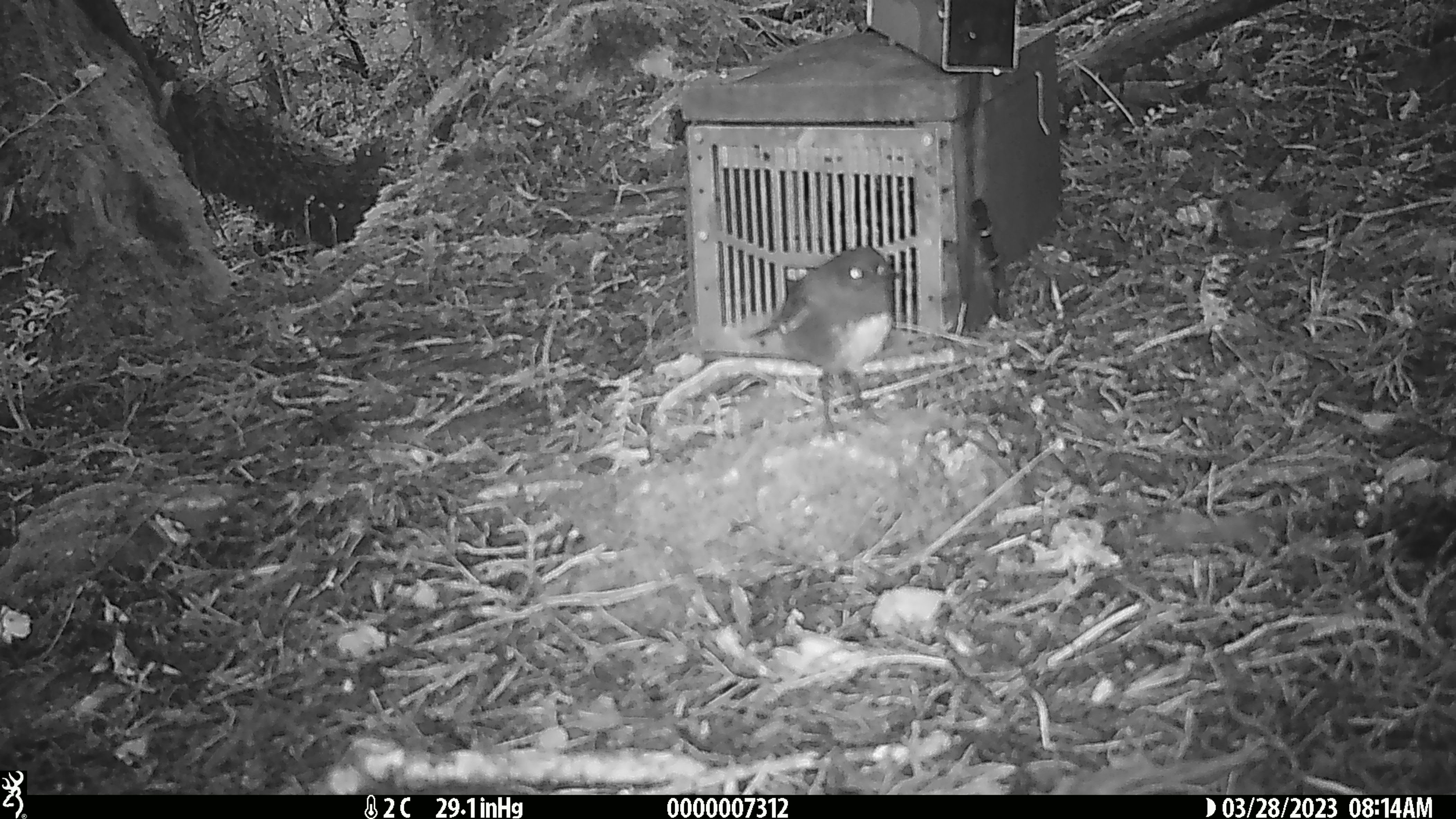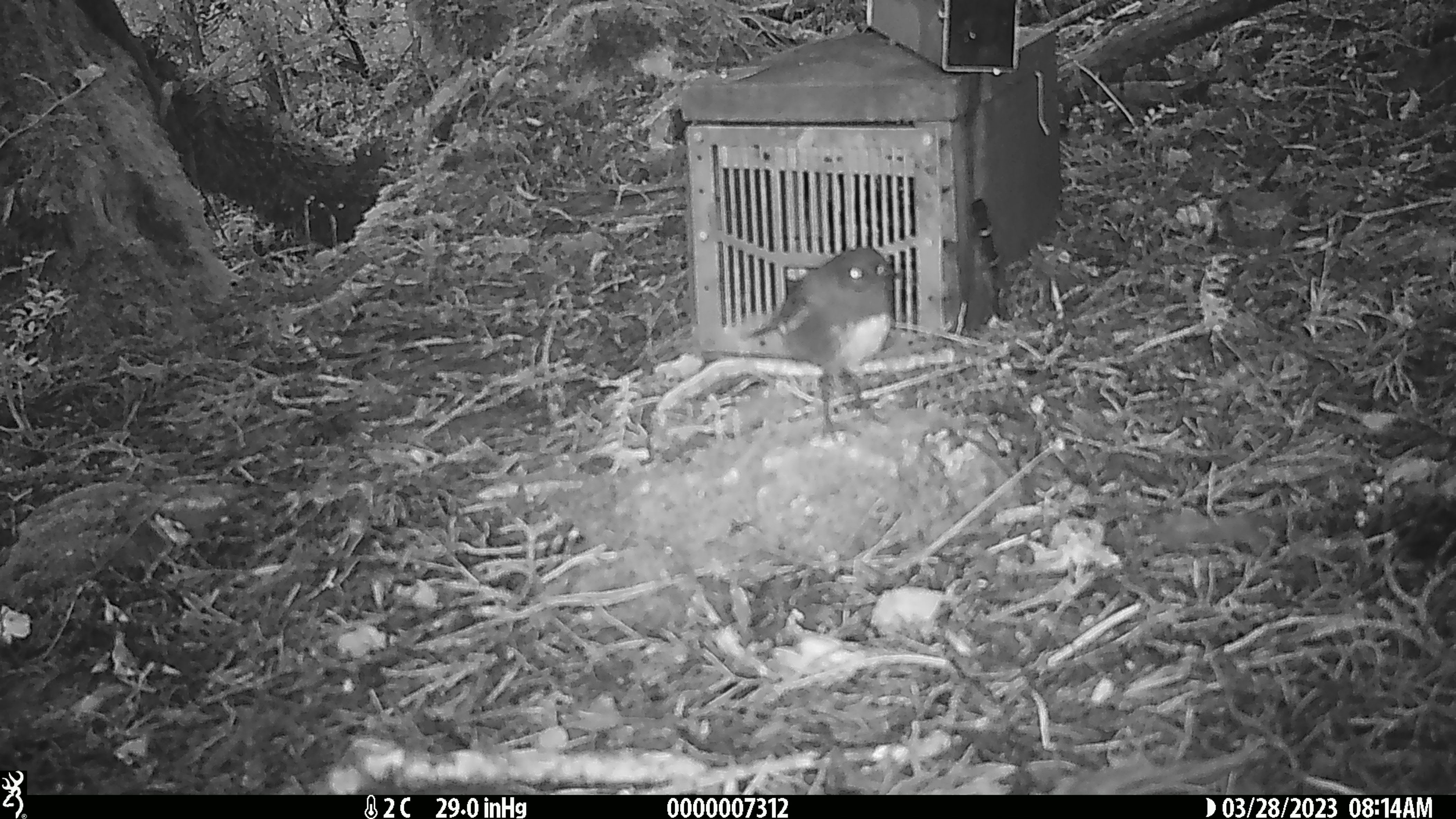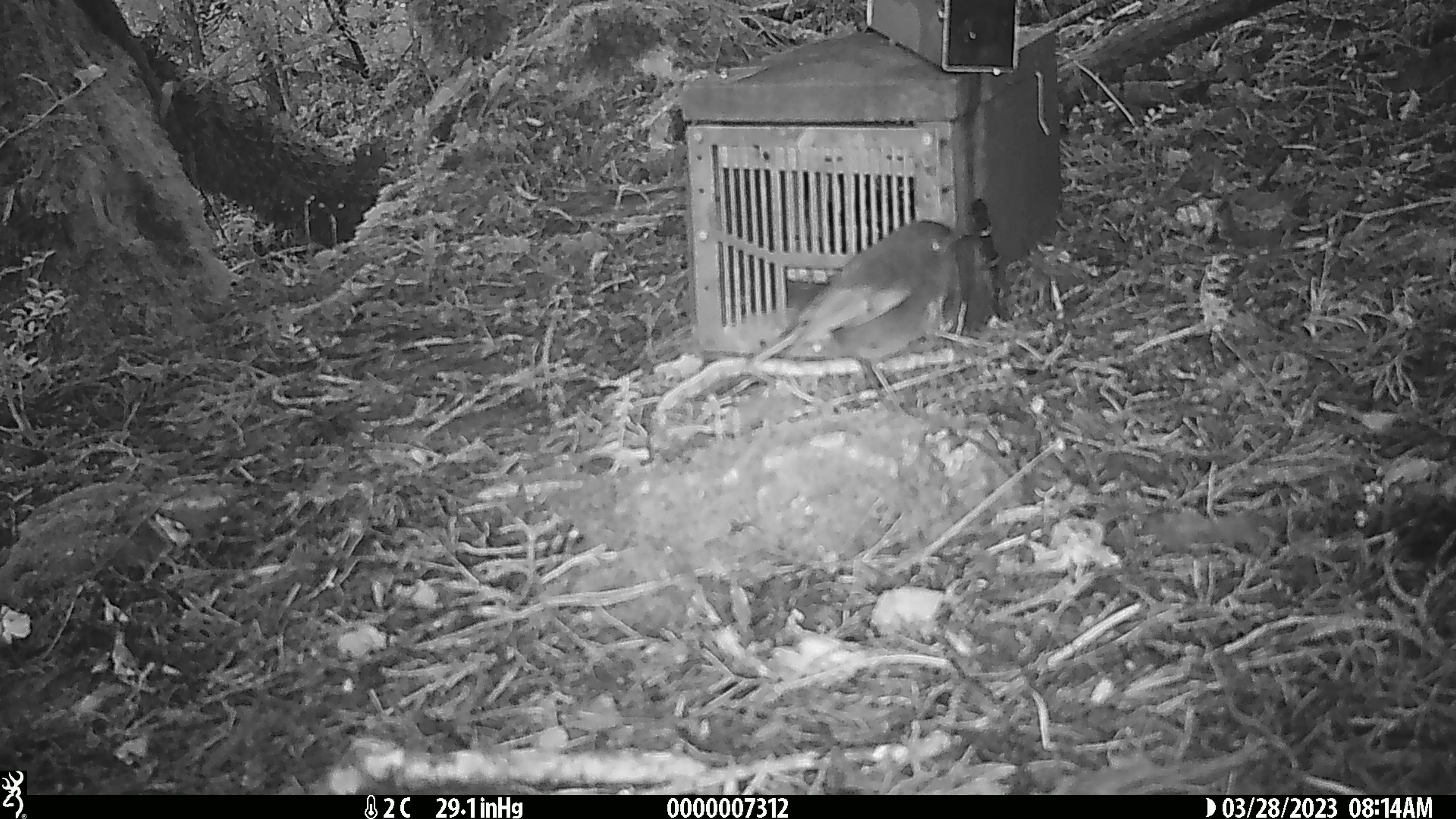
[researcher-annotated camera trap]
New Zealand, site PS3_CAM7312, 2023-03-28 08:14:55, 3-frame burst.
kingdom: Animalia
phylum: Chordata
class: Aves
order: Passeriformes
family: Petroicidae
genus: Petroica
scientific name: Petroica australis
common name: new zealand robin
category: robin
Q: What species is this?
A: Robin (new zealand robin) (Petroica australis).